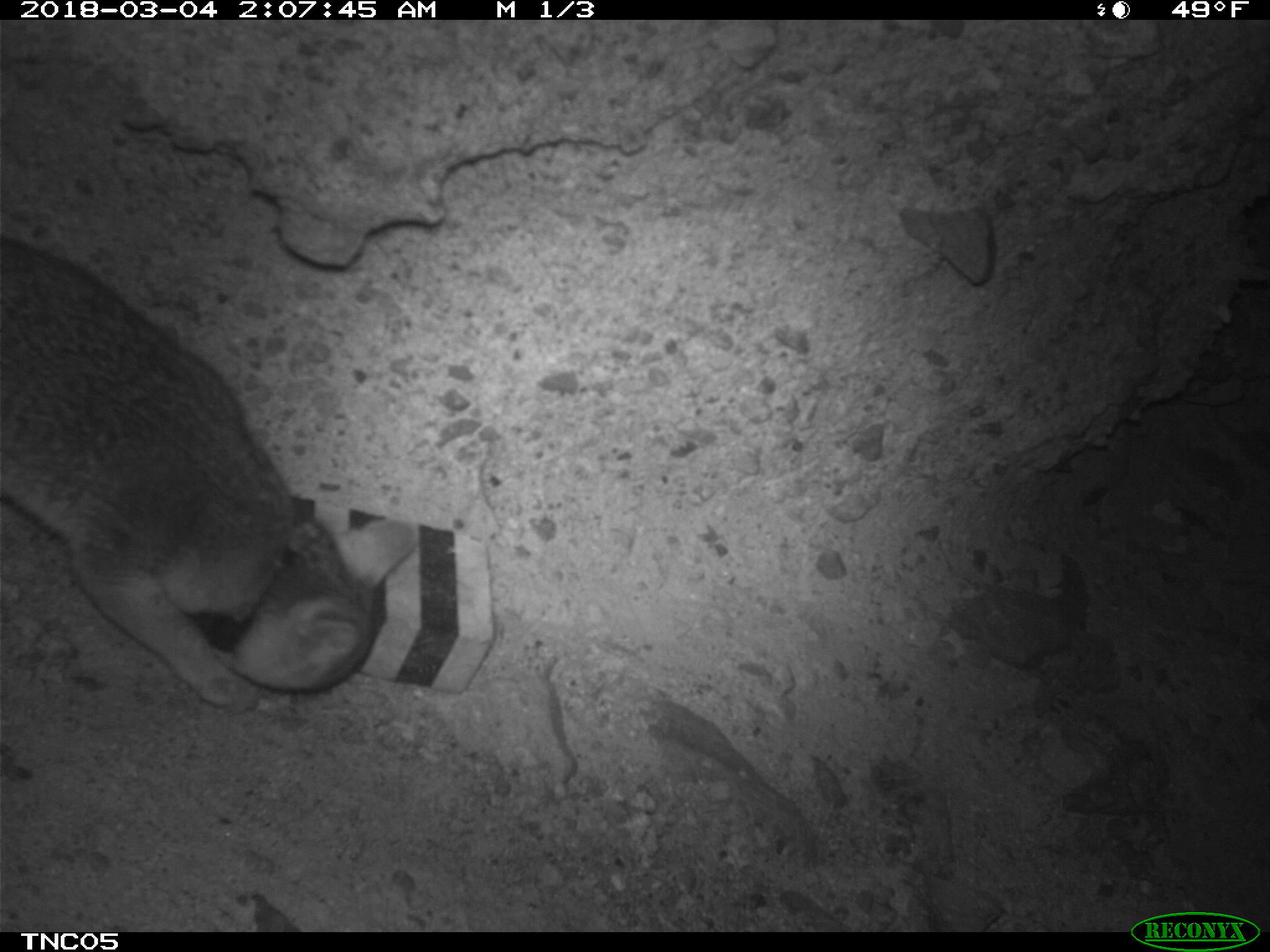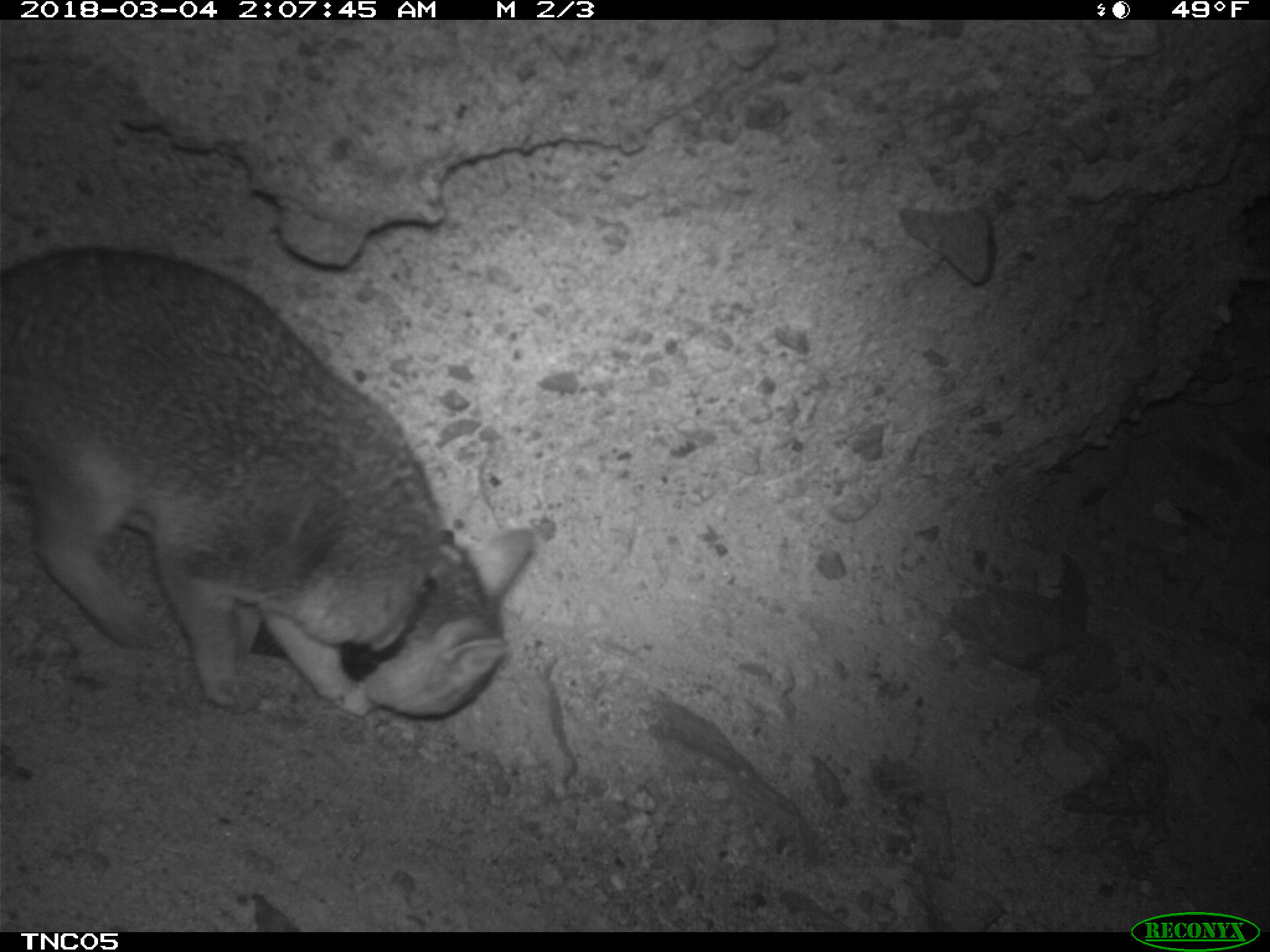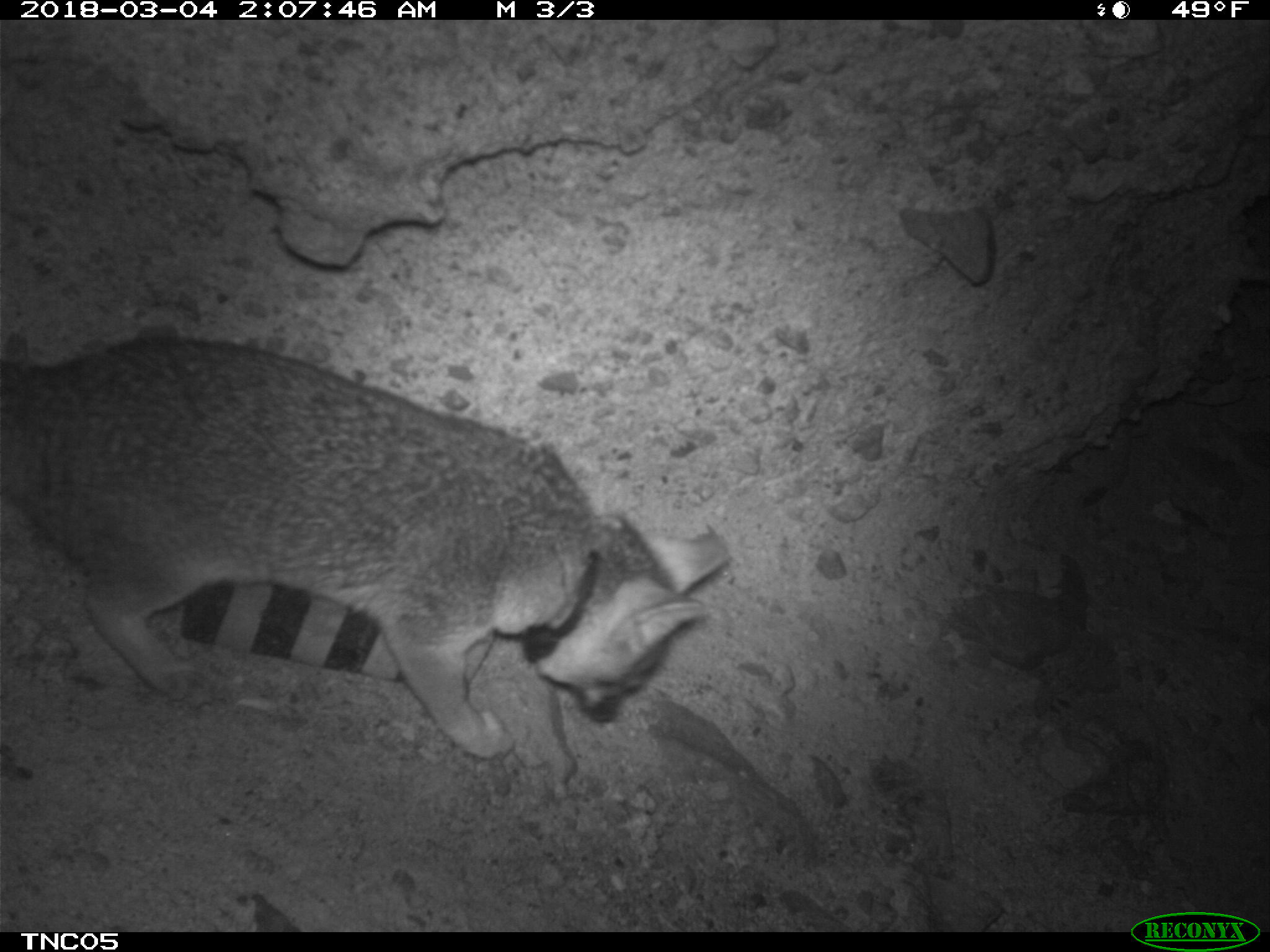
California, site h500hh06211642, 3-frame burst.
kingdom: Animalia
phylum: Chordata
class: Mammalia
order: Carnivora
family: Canidae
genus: Urocyon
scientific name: Urocyon littoralis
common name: island fox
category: fox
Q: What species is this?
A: Fox (island fox) (Urocyon littoralis).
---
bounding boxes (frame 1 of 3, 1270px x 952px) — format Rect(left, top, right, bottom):
fox: Rect(0, 234, 420, 713)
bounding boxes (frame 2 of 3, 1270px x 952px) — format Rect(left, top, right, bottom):
fox: Rect(0, 246, 531, 720)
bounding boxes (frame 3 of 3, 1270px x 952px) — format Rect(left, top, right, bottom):
fox: Rect(0, 335, 733, 761)